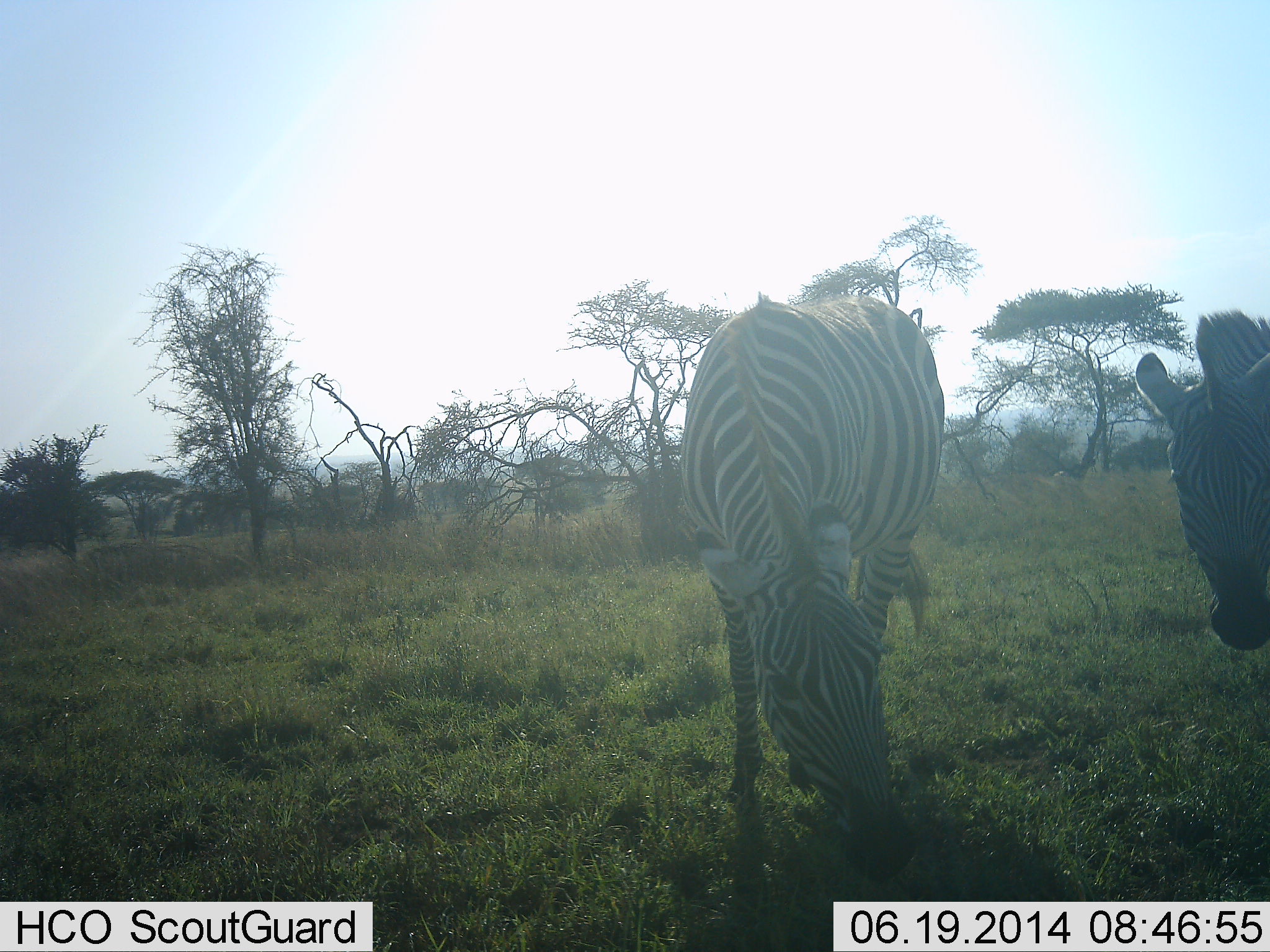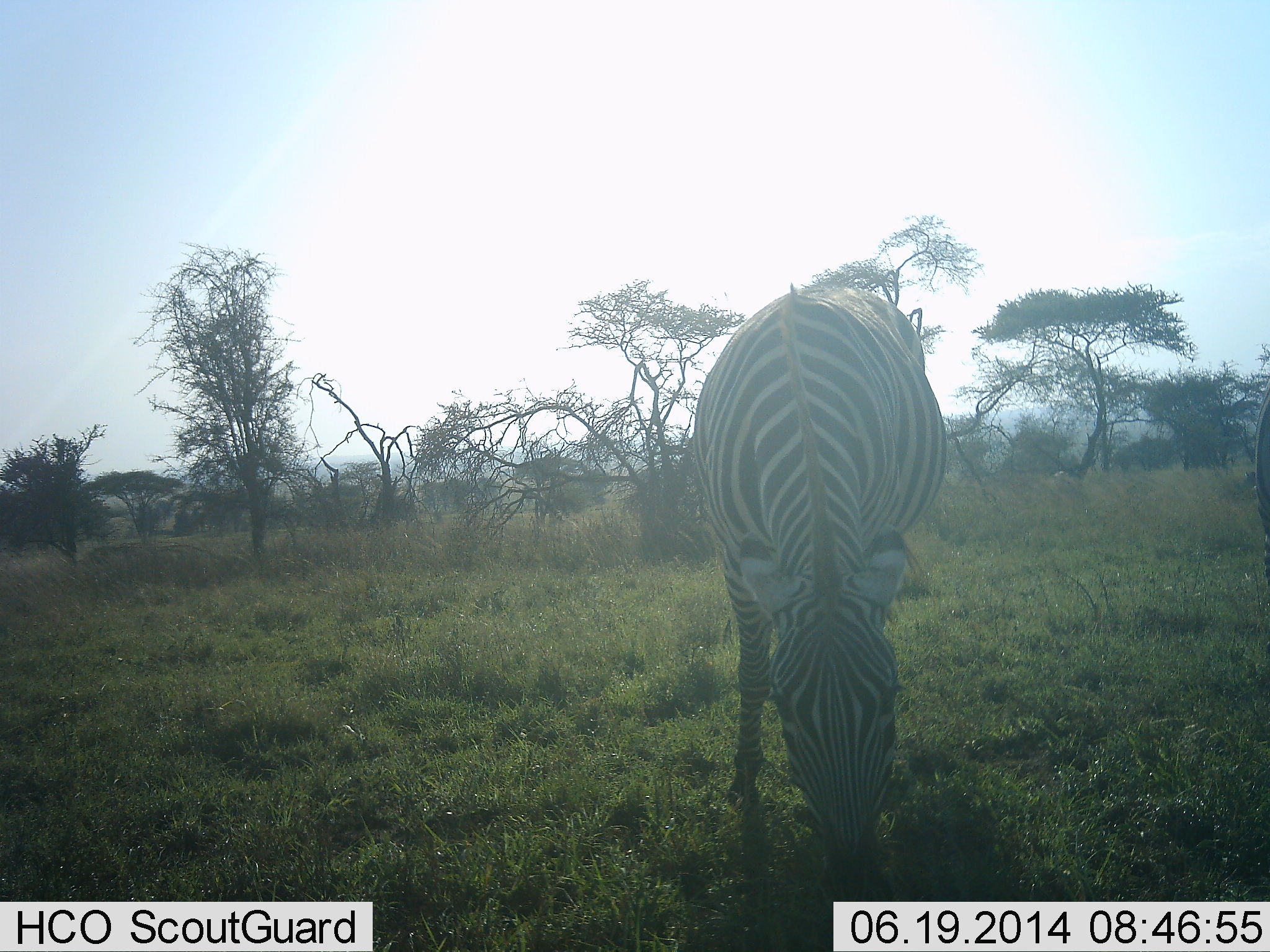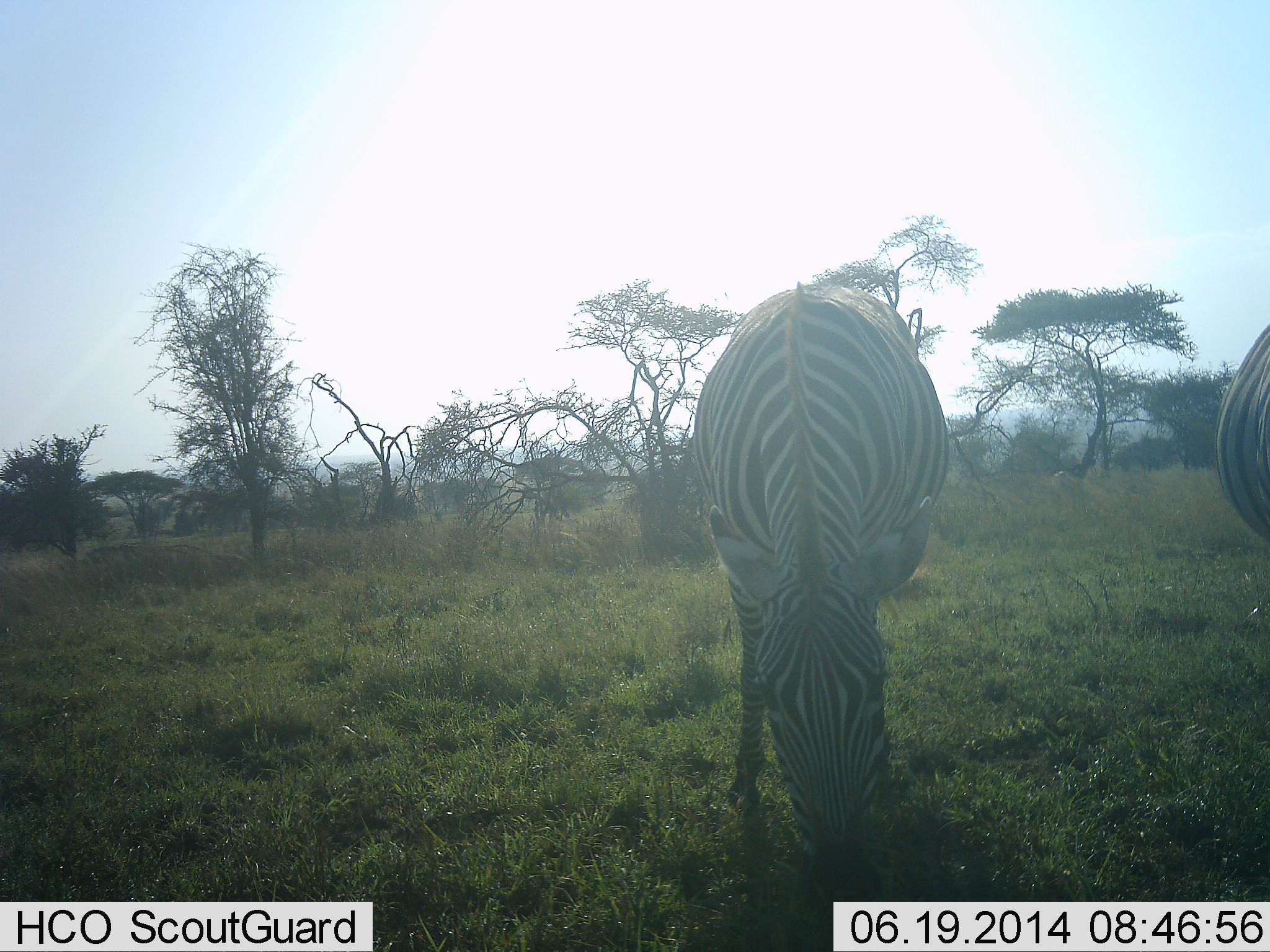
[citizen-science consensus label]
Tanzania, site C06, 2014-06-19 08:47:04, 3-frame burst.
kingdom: Animalia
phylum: Chordata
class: Mammalia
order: Perissodactyla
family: Equidae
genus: Equus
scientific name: Equus quagga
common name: plains zebra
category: zebra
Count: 2.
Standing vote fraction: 40%.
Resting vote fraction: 0%.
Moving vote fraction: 10%.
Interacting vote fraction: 0%.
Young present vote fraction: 0%.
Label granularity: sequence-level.